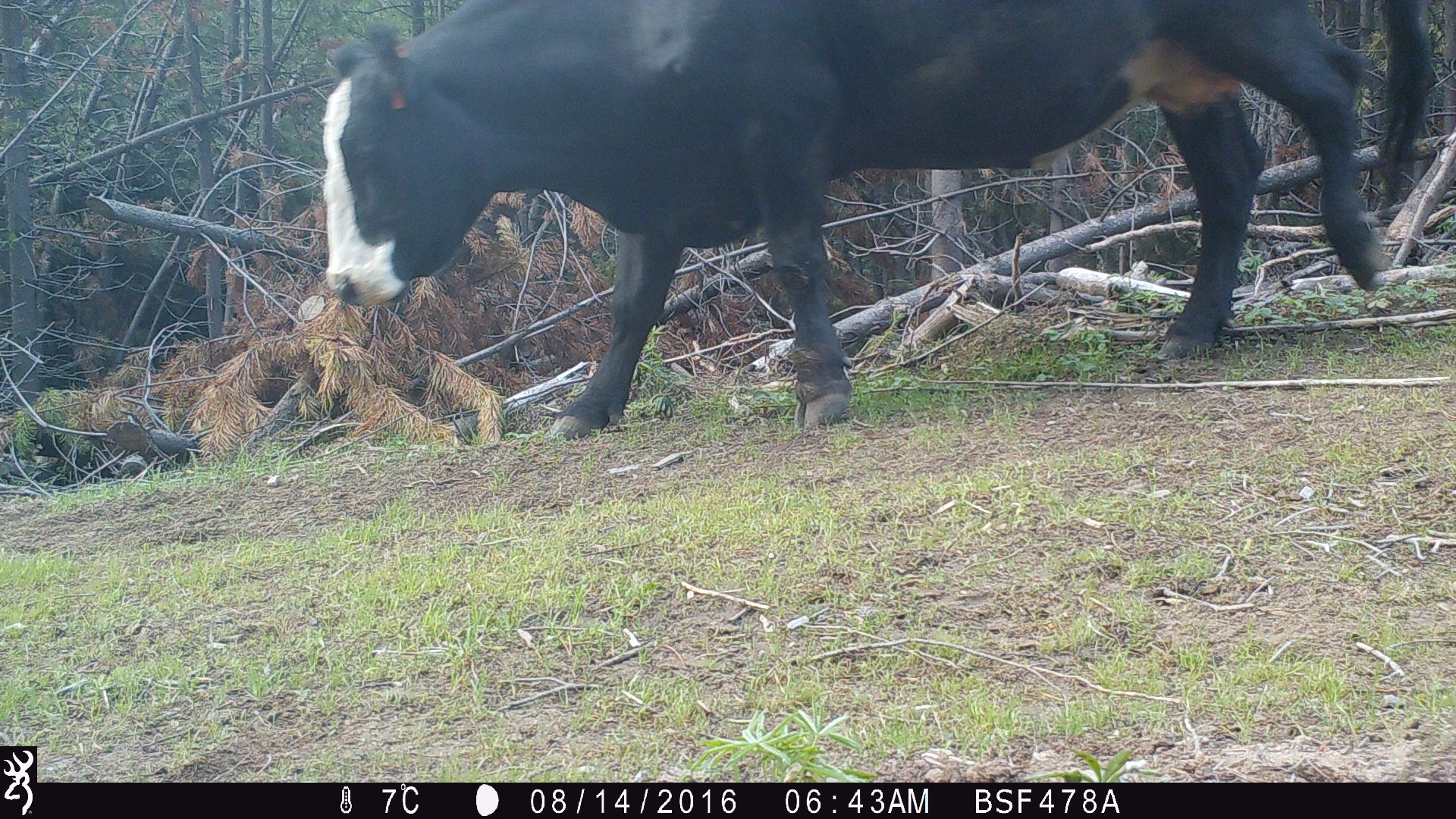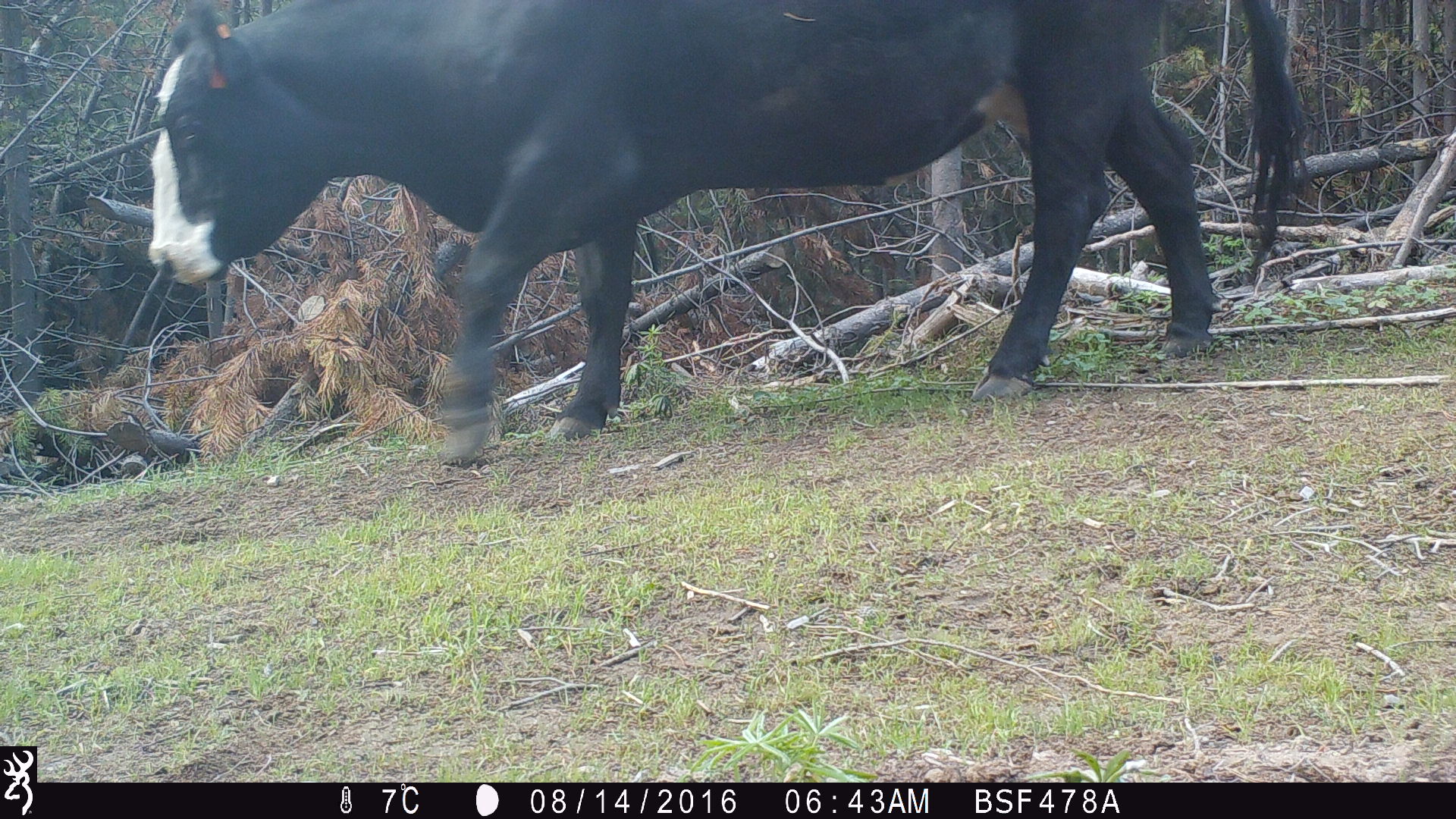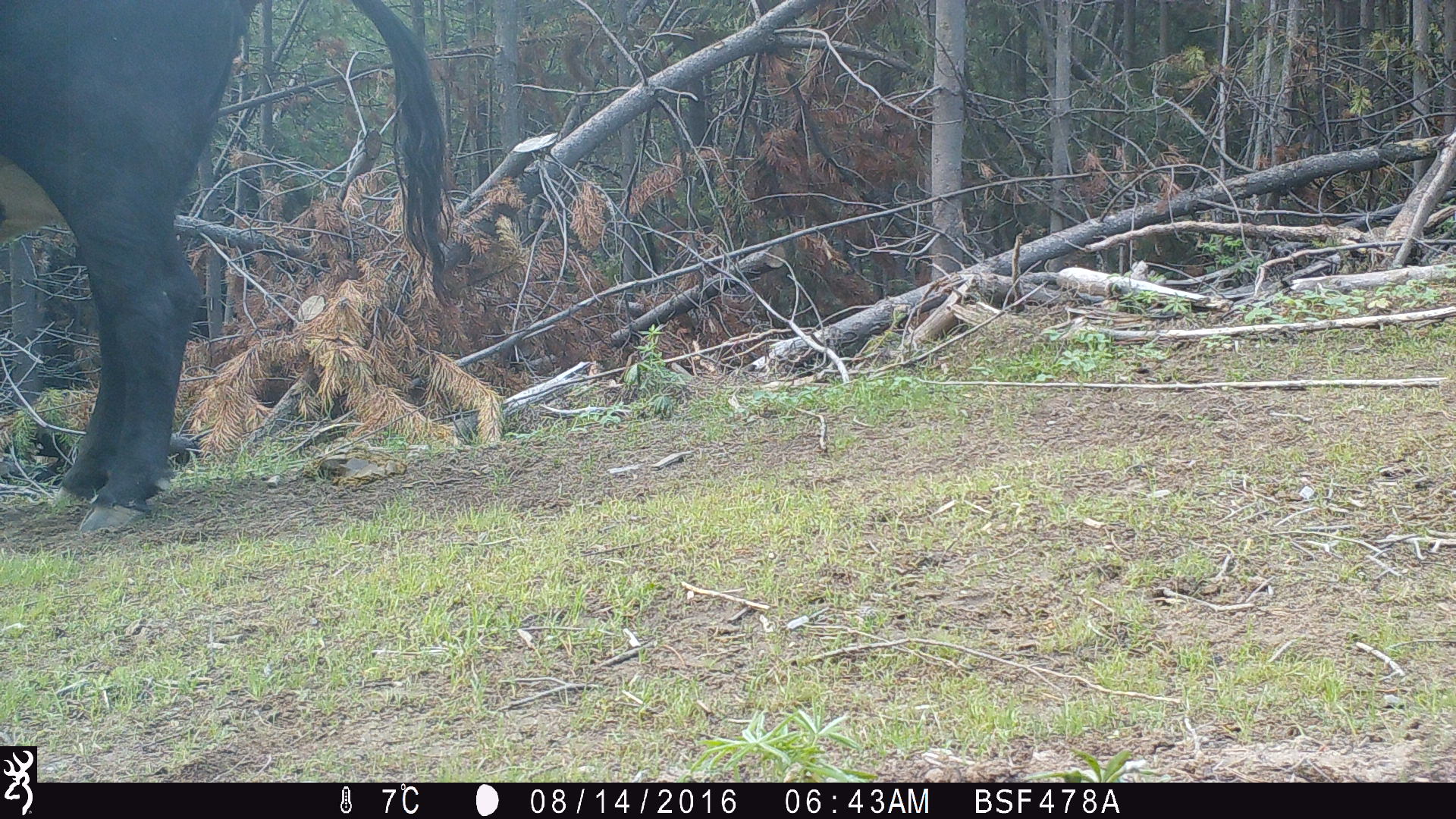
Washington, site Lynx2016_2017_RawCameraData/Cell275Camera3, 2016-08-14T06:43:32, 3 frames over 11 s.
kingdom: Animalia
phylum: Chordata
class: Mammalia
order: Artiodactyla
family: Bovidae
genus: Bos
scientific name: Bos taurus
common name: domestic cattle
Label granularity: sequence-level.